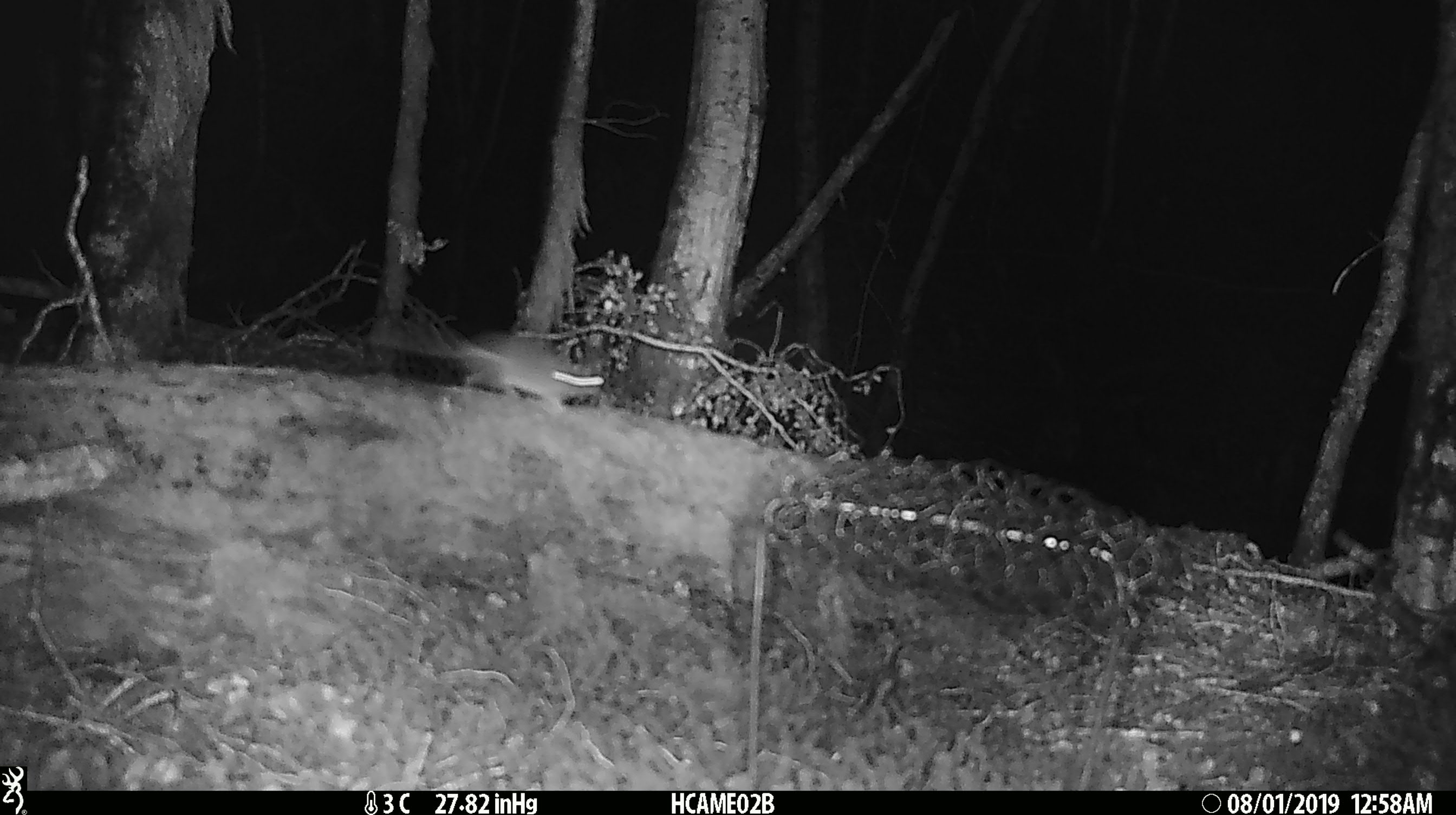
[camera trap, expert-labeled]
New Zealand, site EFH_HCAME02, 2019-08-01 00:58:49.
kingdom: Animalia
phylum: Chordata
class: Mammalia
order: Rodentia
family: Muridae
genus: Mus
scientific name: Mus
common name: mouse